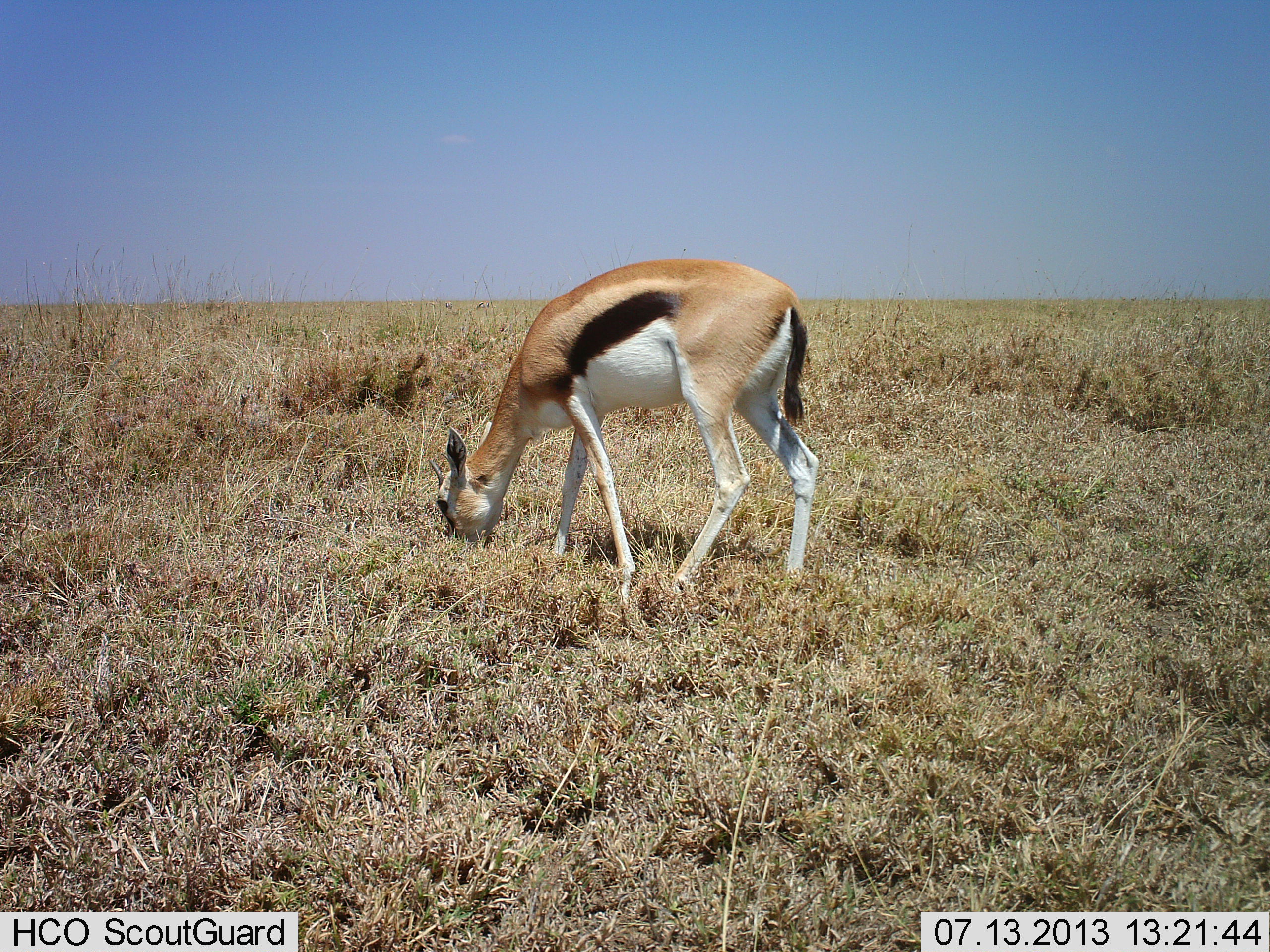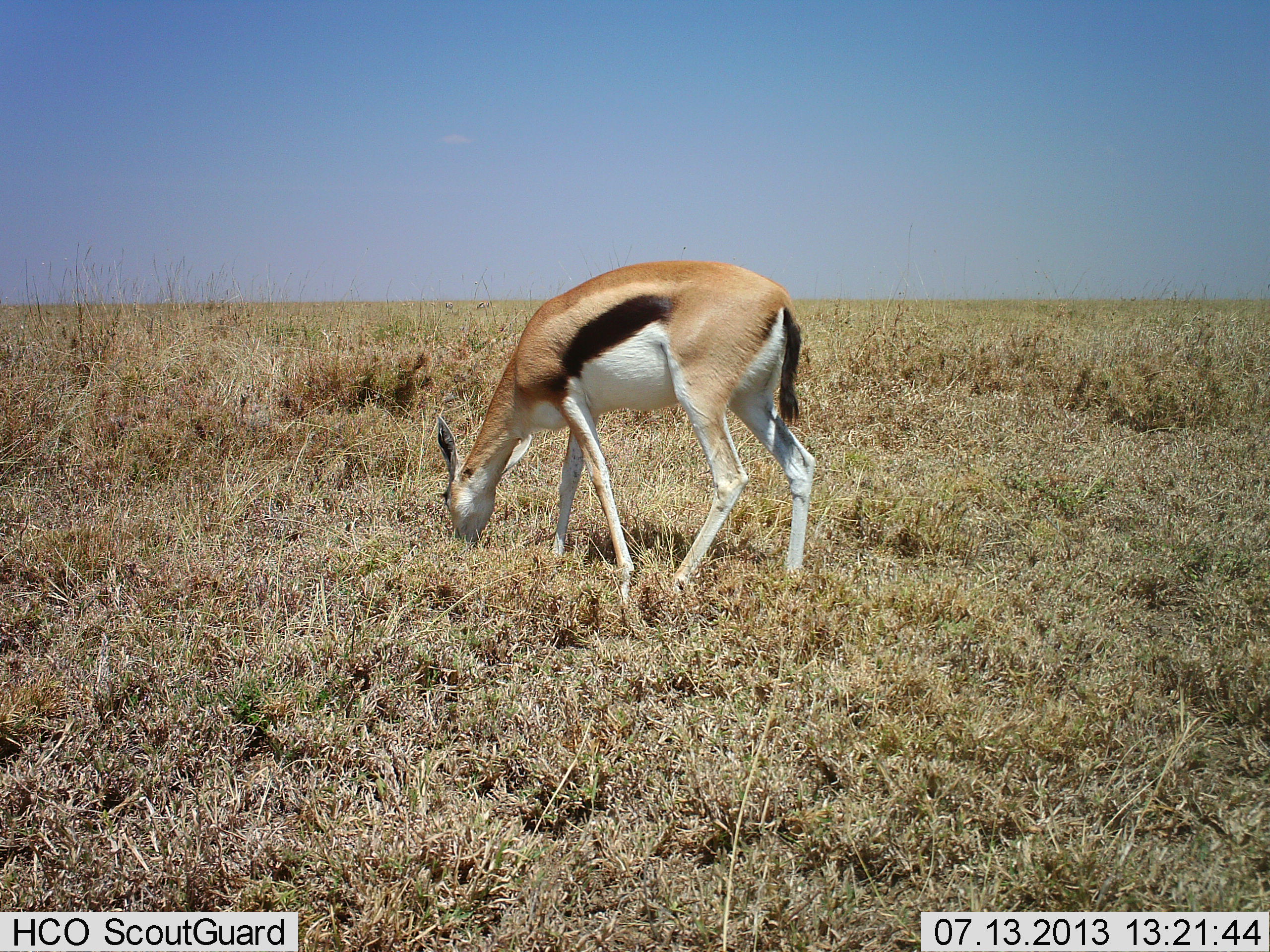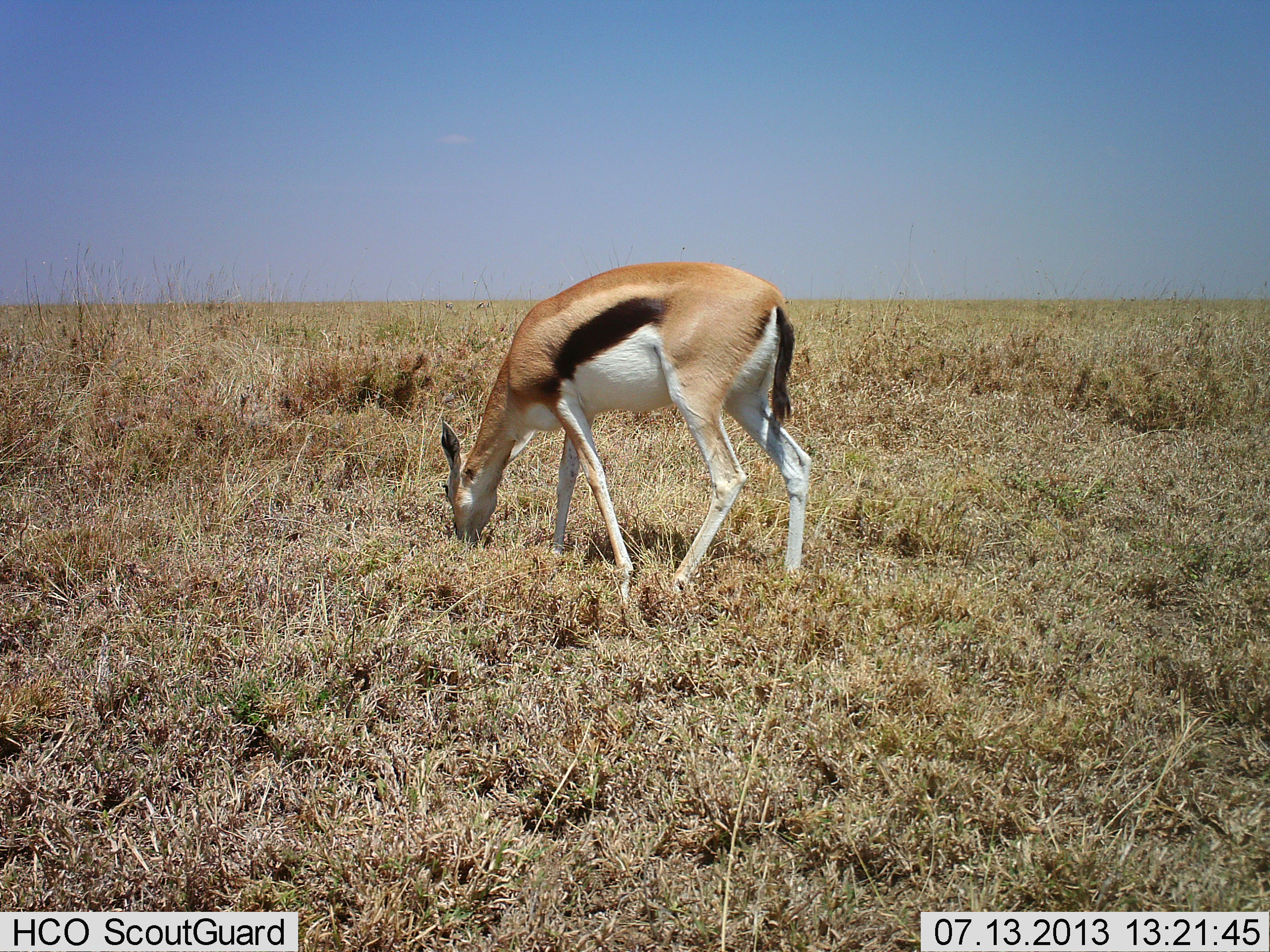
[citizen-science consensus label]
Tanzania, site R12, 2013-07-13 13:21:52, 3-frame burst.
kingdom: Animalia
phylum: Chordata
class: Mammalia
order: Artiodactyla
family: Bovidae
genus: Eudorcas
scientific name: Eudorcas thomsonii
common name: thomson's gazelle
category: gazellethomsons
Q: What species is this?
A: Gazellethomsons (thomson's gazelle) (Eudorcas thomsonii).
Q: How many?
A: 1.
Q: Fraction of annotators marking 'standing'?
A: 17%.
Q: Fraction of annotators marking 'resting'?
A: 0%.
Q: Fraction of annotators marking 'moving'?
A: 0%.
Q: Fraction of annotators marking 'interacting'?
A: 0%.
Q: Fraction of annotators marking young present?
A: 0%.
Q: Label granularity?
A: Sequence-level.